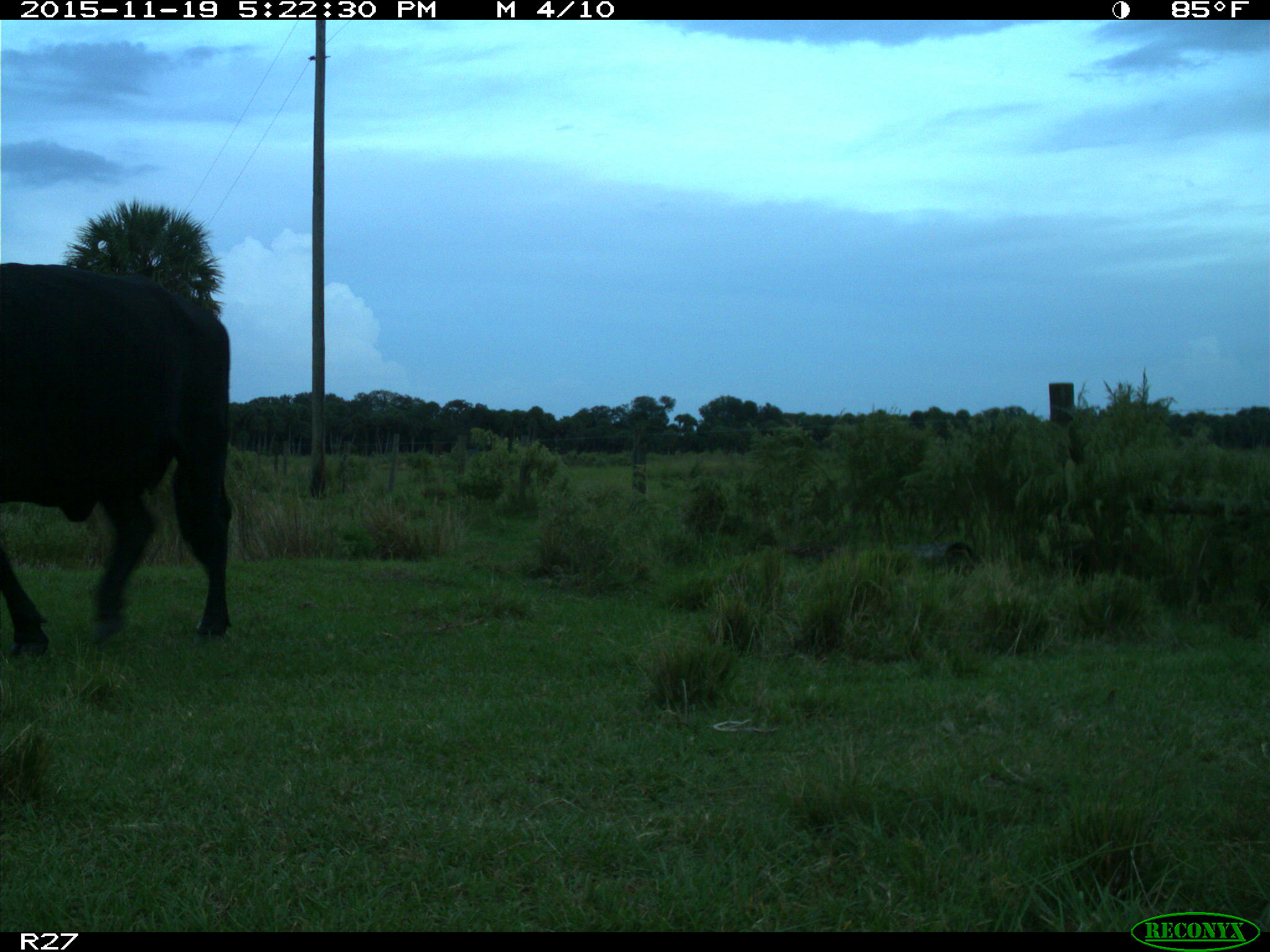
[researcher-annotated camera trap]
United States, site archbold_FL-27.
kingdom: Animalia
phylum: Chordata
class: Mammalia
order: Artiodactyla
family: Bovidae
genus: Bos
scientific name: Bos taurus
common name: domestic cow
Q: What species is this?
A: Bos taurus (domestic cow).